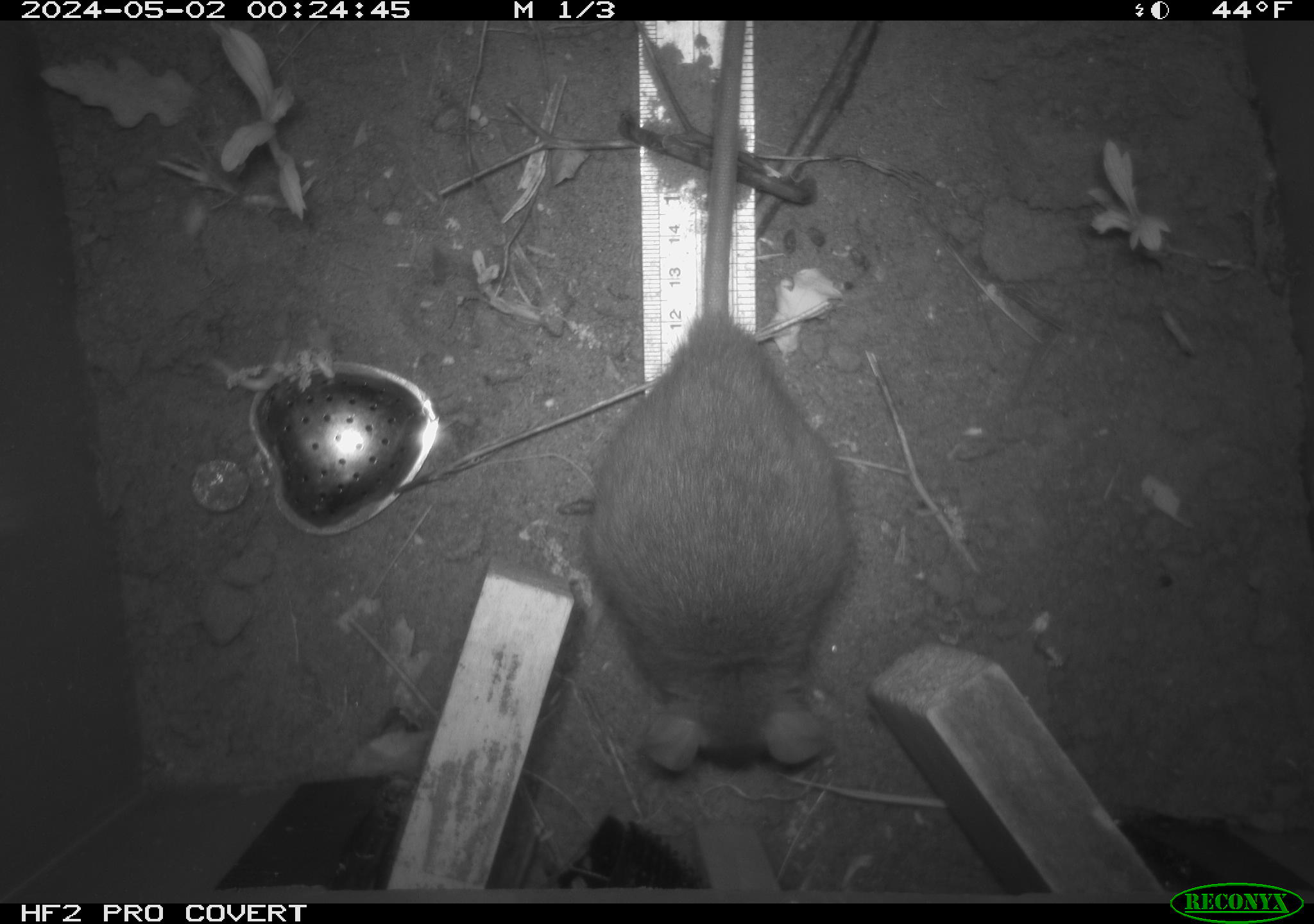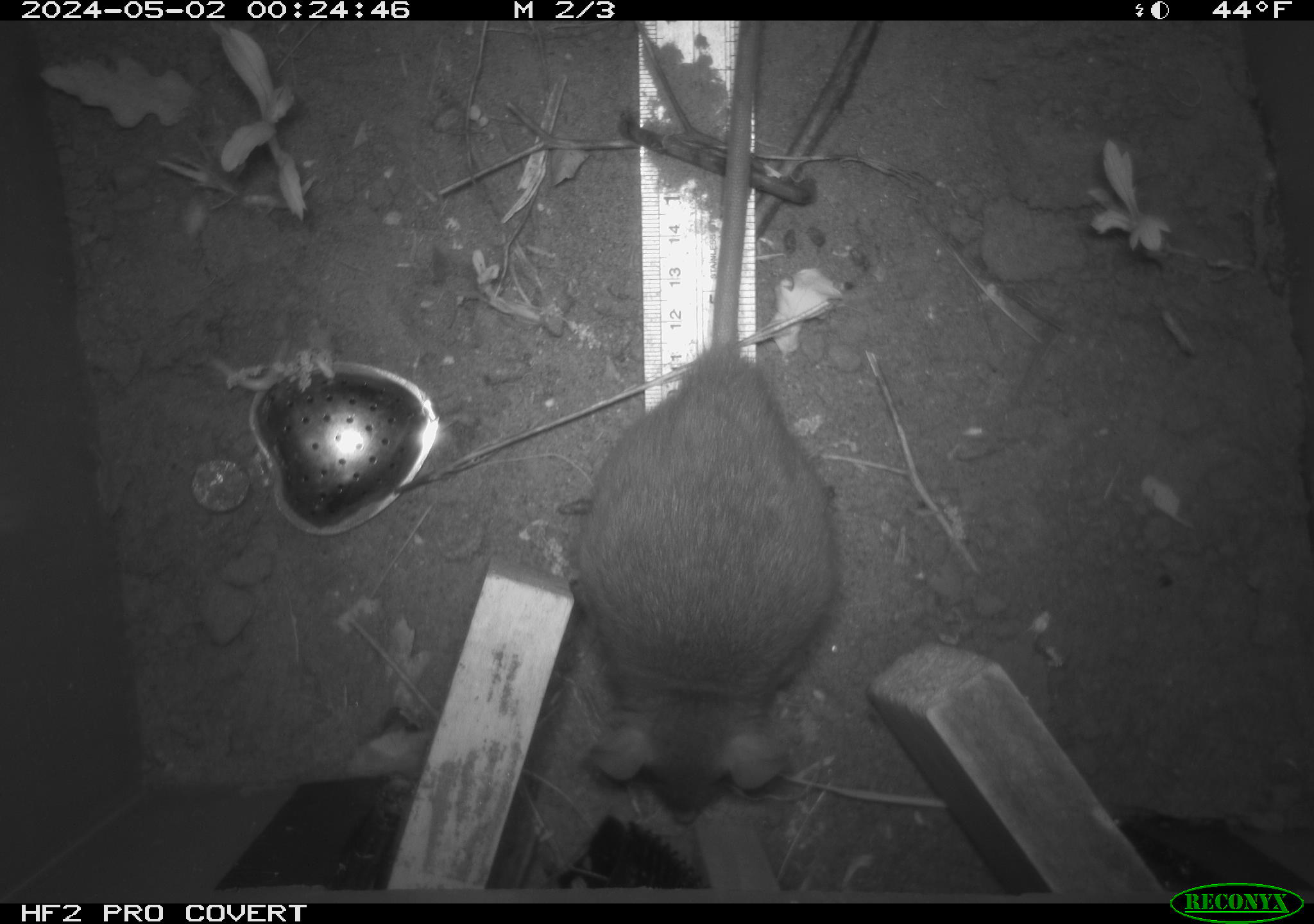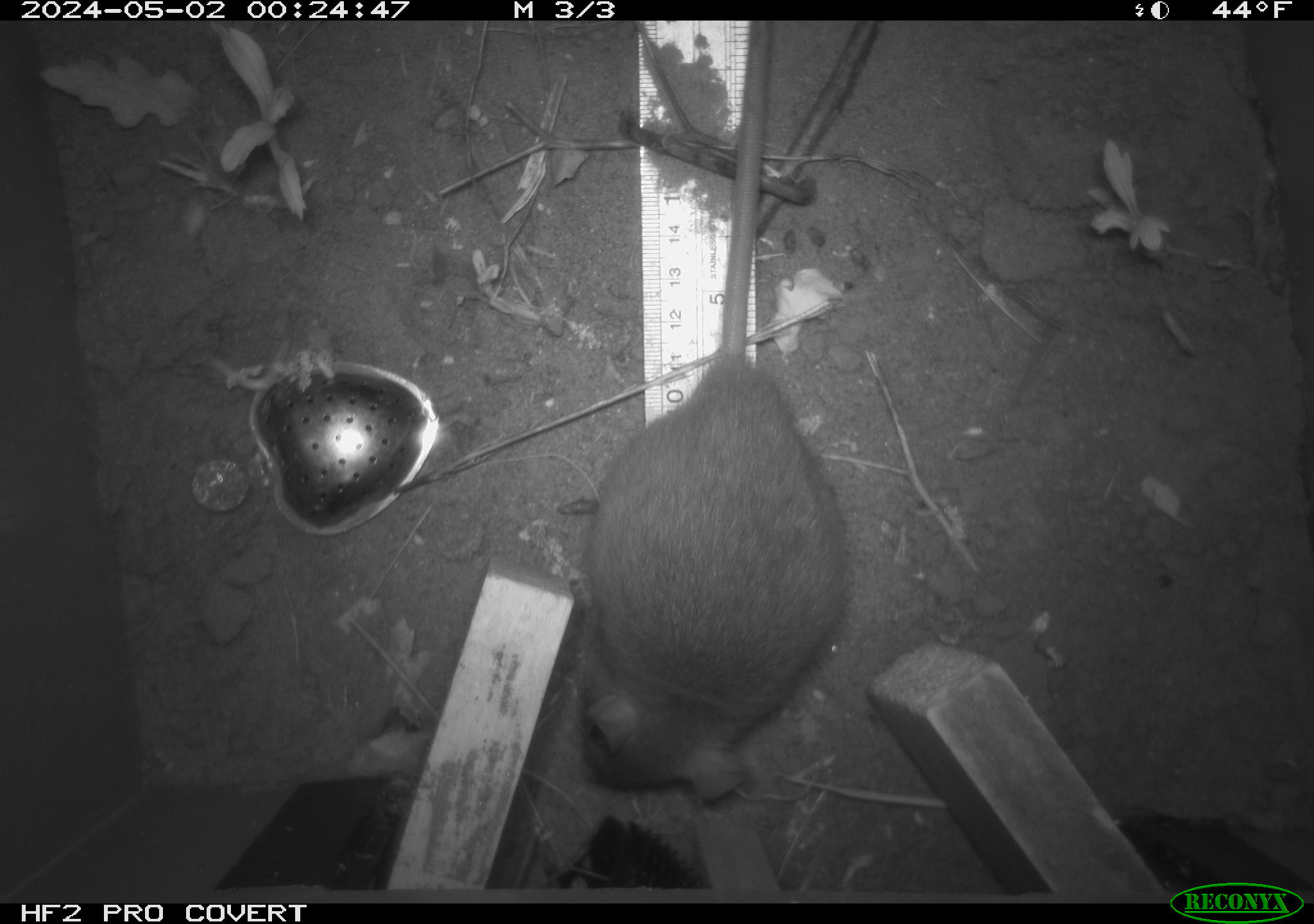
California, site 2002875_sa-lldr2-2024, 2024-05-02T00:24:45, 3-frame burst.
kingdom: Animalia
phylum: Chordata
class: Mammalia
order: Rodentia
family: Muridae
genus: Rattus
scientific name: Rattus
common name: rat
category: rattus species